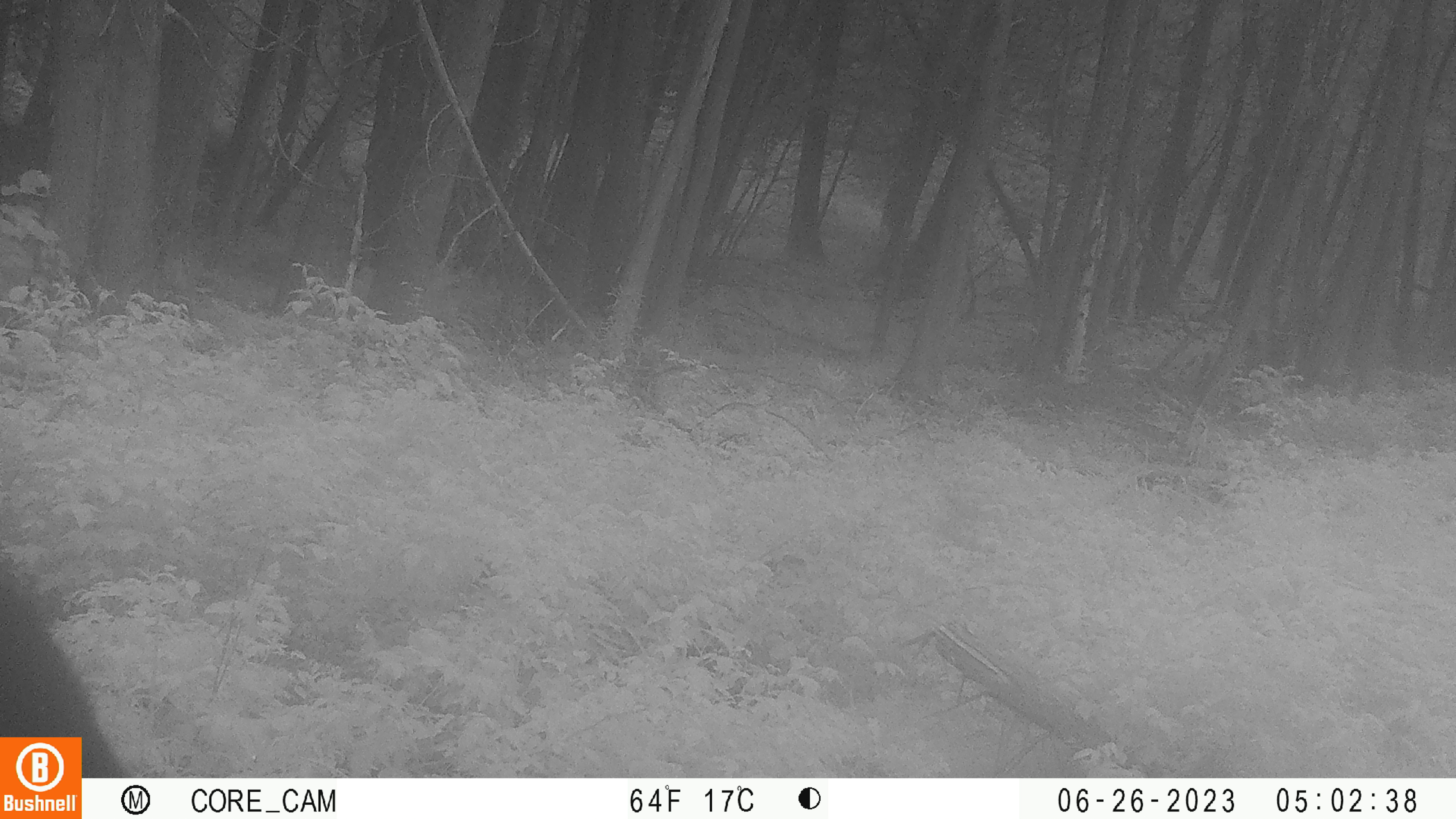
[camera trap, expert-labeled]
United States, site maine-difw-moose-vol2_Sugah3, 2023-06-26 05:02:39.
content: unidentified animal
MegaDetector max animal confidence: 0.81